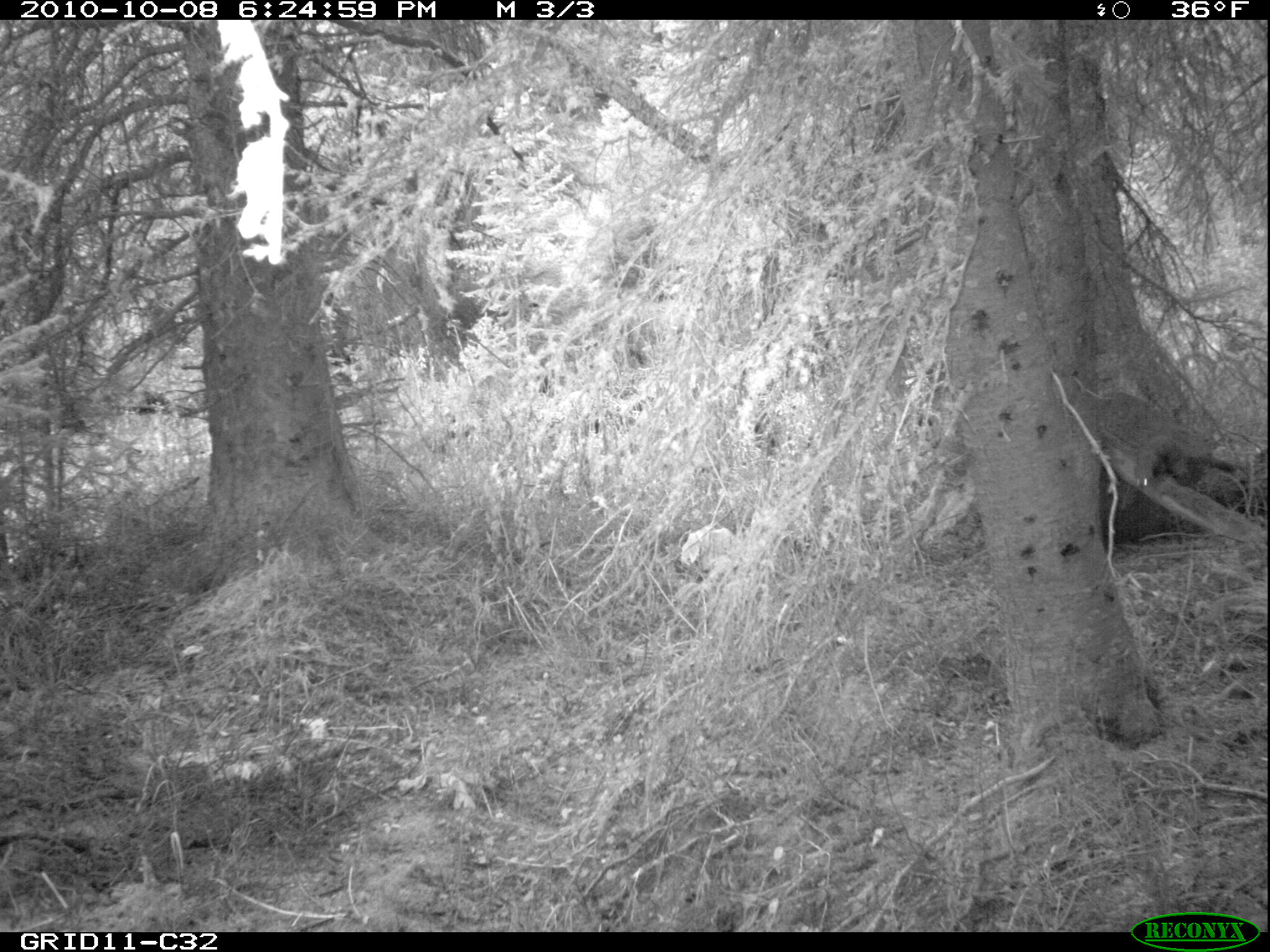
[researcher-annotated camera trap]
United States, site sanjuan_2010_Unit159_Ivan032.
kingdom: Animalia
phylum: Chordata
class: Mammalia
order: Carnivora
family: Mustelidae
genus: Martes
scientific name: Martes americana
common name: american marten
Martes americana (american marten).